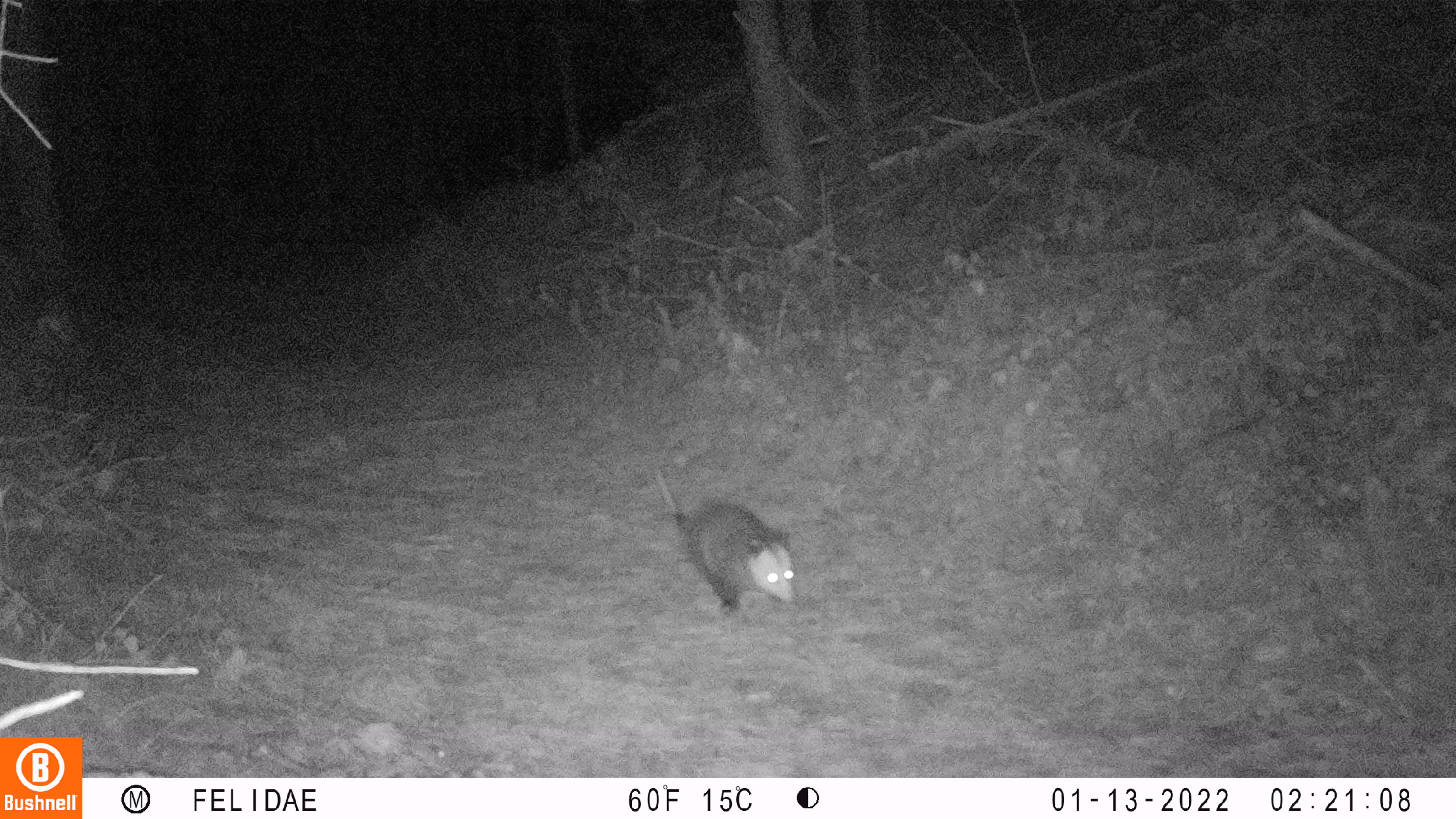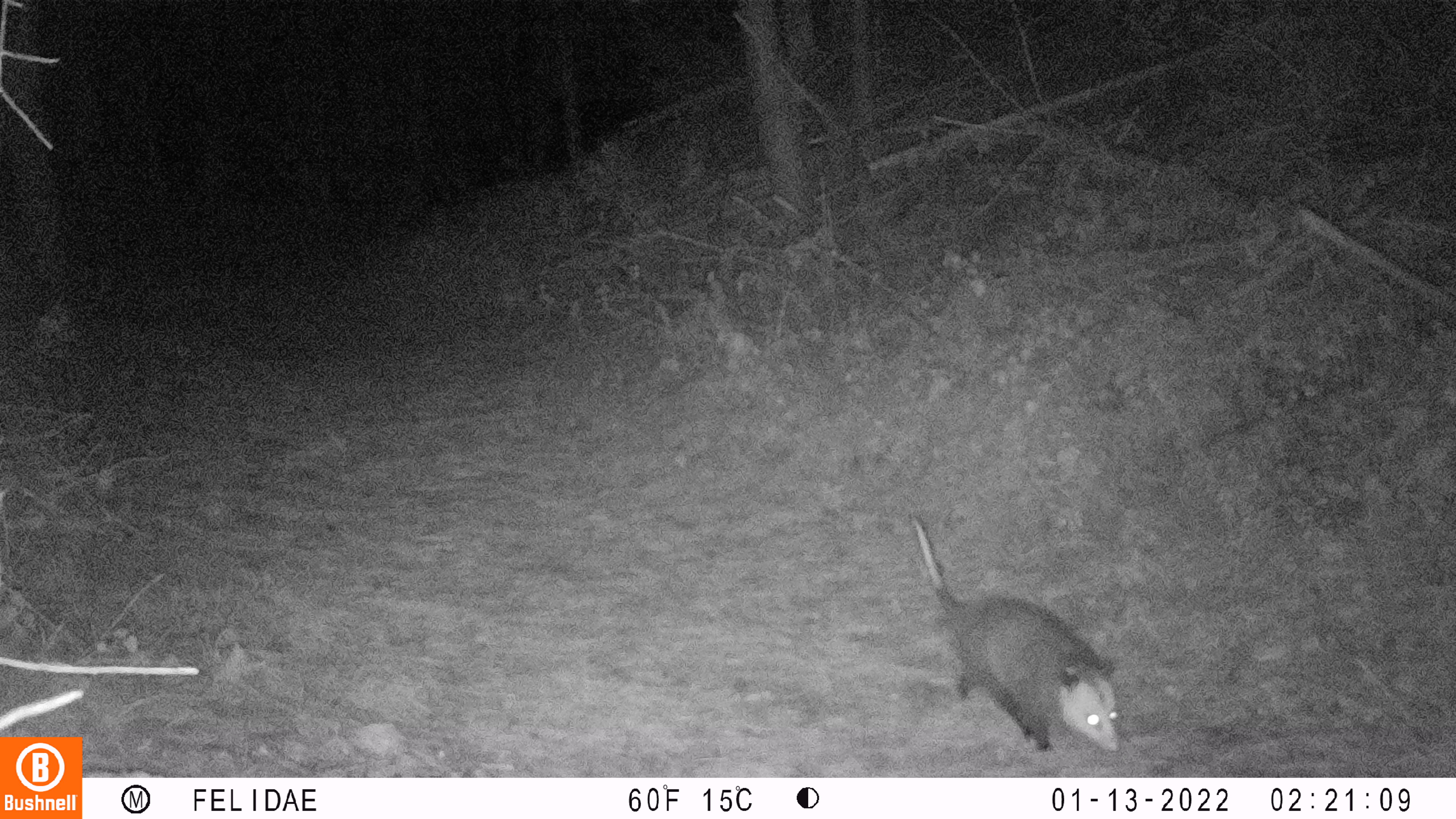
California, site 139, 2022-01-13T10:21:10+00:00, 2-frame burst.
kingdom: Animalia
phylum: Chordata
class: Mammalia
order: Didelphimorphia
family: Didelphidae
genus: Didelphis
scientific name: Didelphis virginiana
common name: virginia opossum